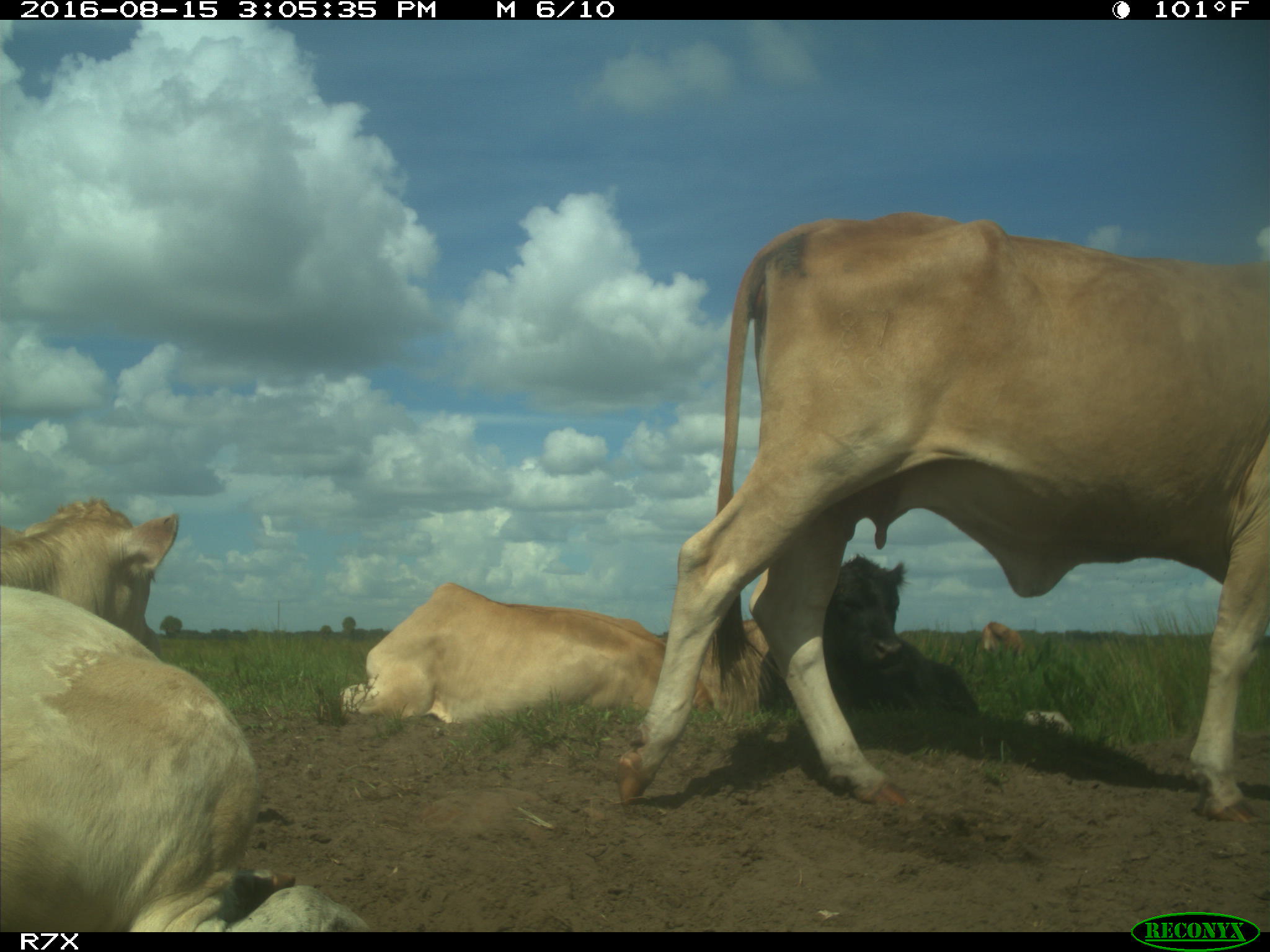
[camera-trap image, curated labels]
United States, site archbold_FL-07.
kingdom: Animalia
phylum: Chordata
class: Mammalia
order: Artiodactyla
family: Bovidae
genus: Bos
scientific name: Bos taurus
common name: domestic cow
Bos taurus (domestic cow).